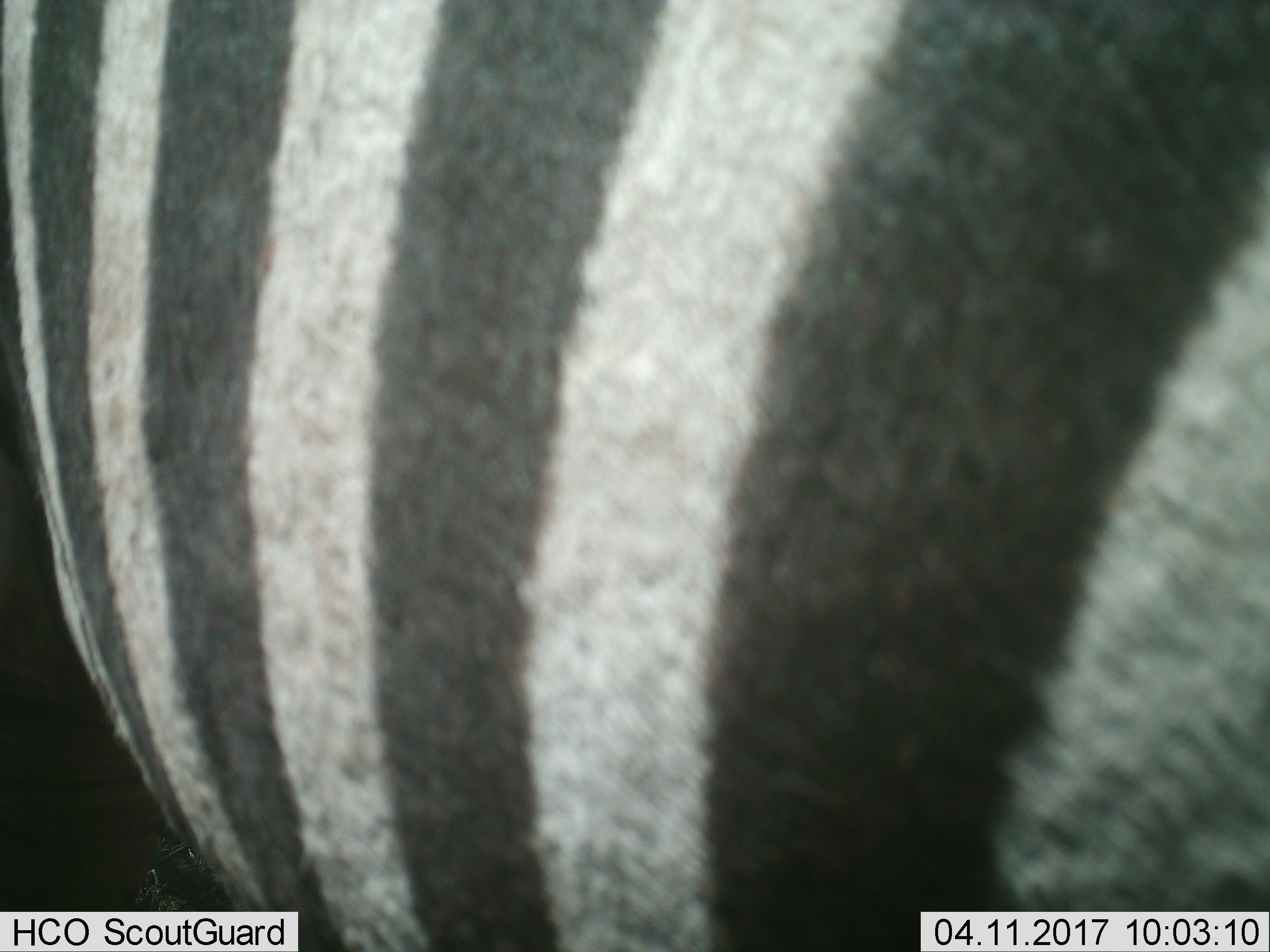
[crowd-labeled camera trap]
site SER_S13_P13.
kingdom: Animalia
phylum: Chordata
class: Mammalia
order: Perissodactyla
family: Equidae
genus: Equus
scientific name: Equus quagga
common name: plains zebra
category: zebraplains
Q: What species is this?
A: Zebraplains (plains zebra) (Equus quagga).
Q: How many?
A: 1.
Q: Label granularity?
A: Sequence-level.